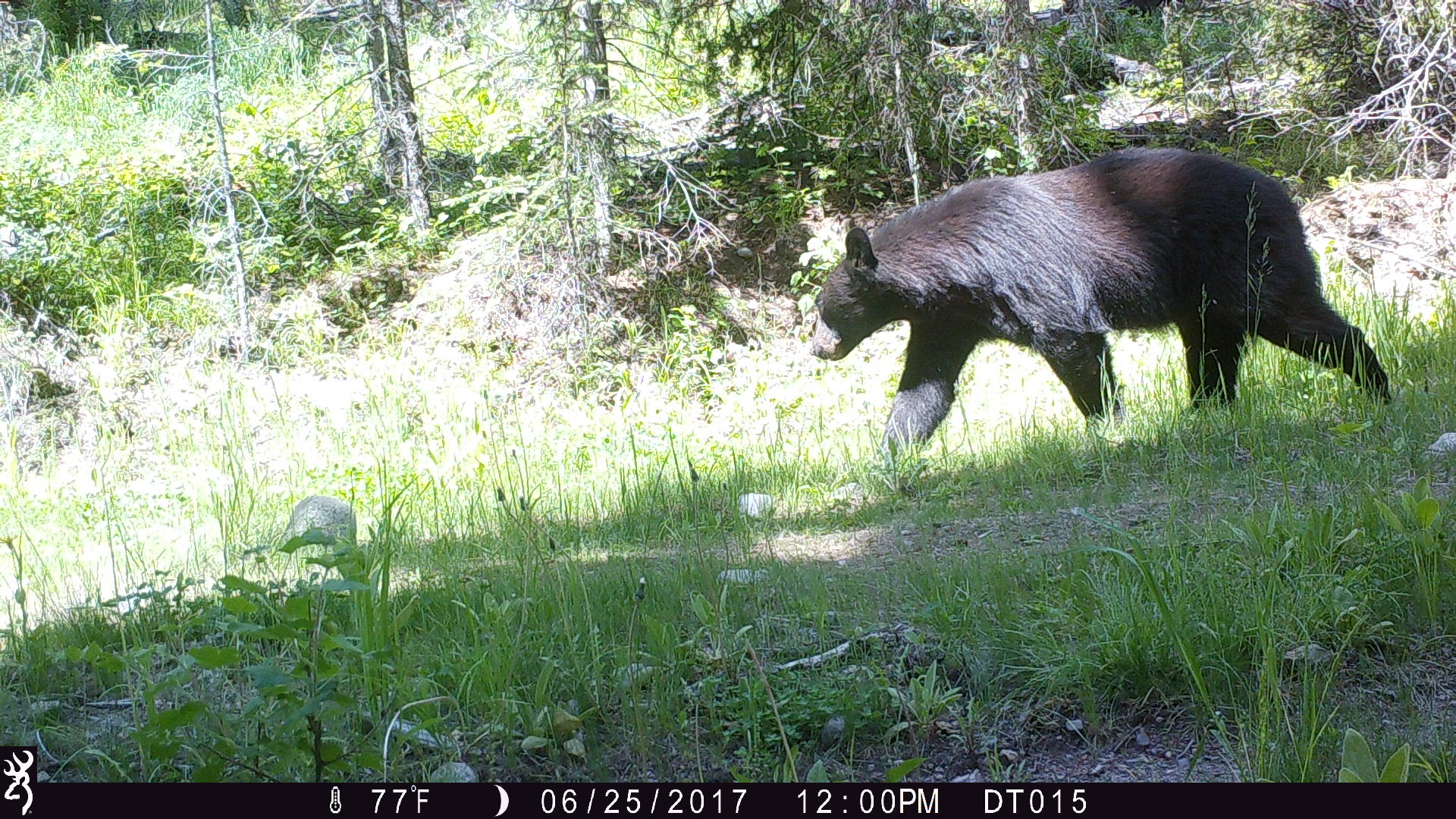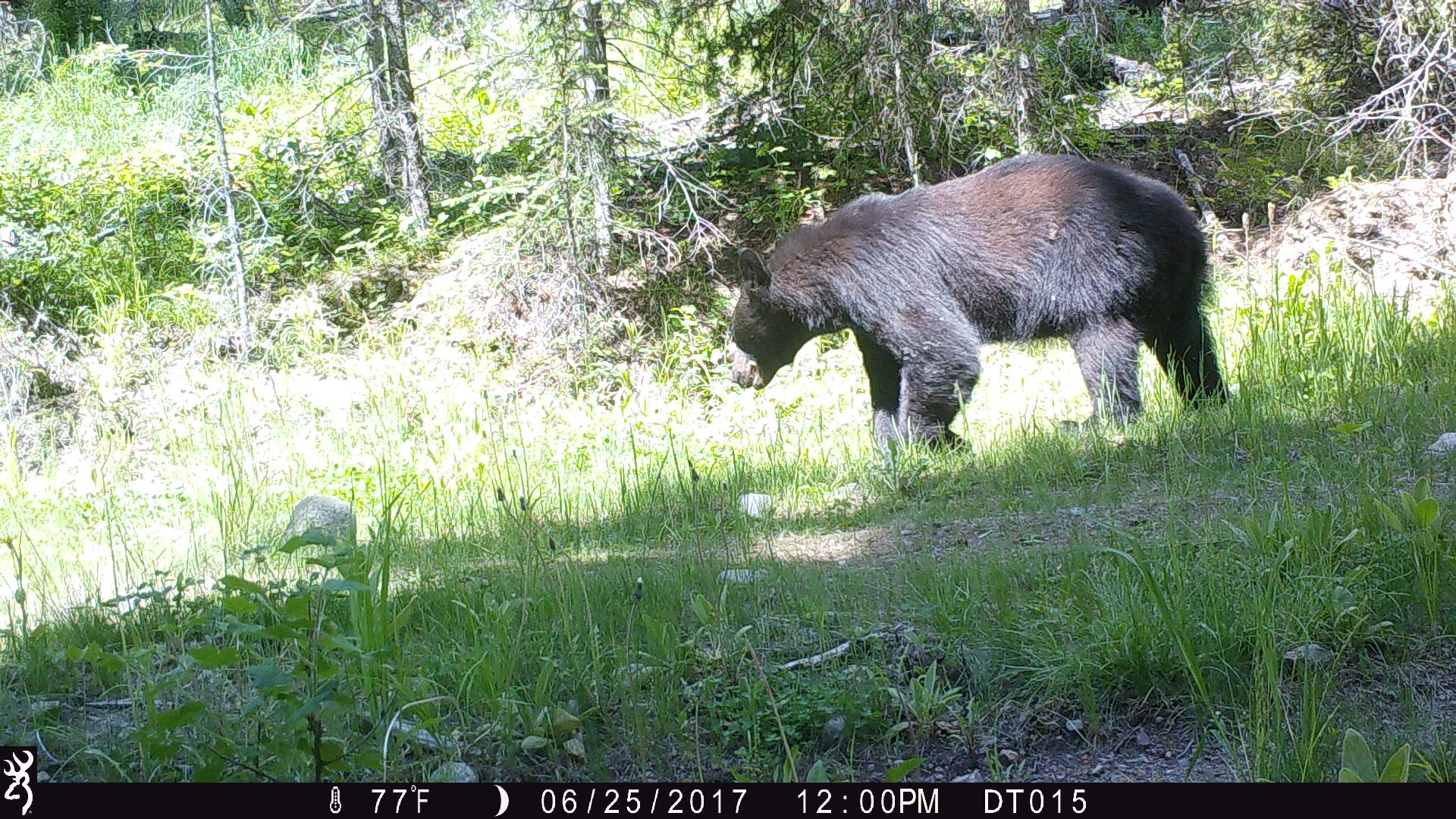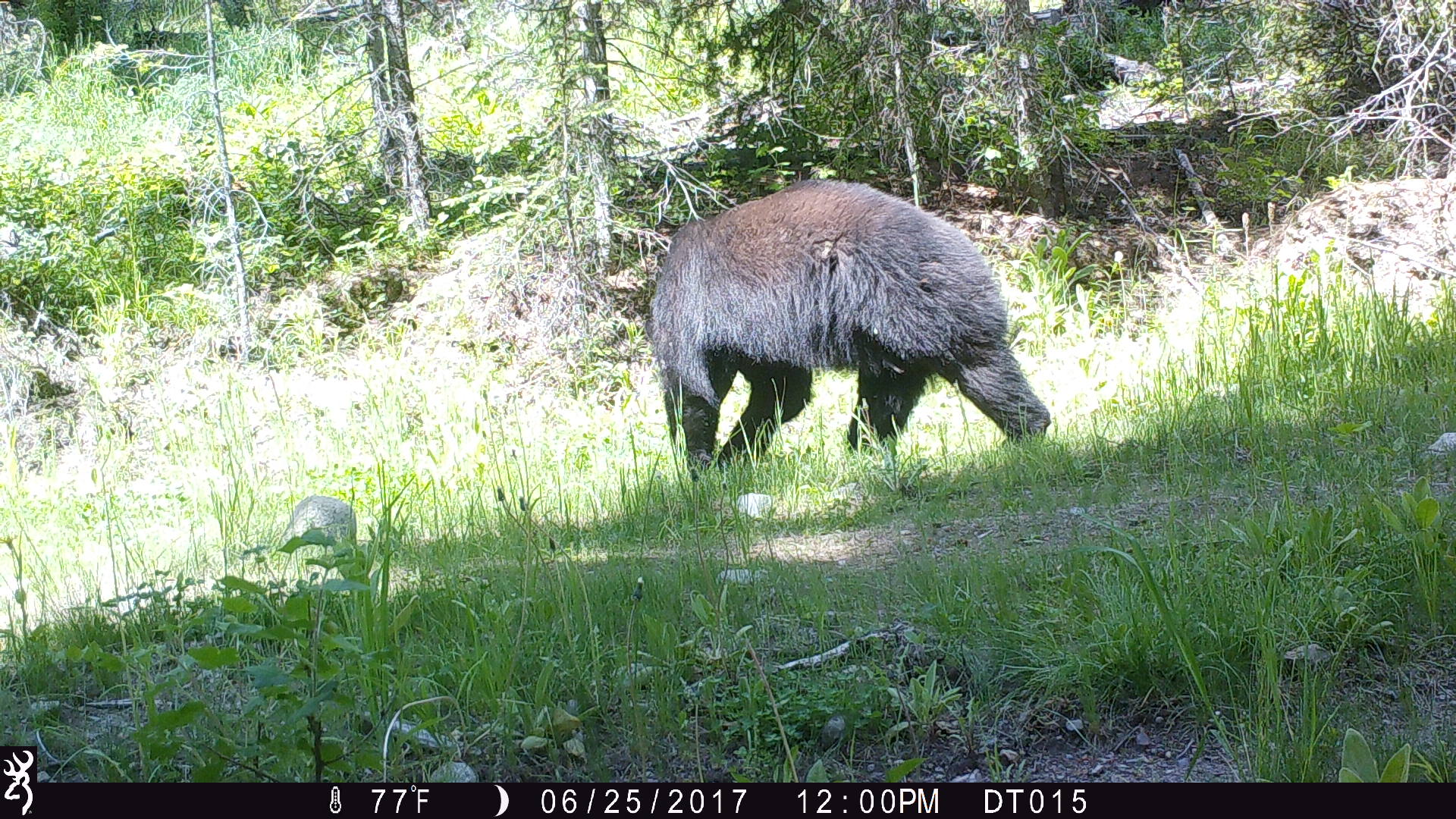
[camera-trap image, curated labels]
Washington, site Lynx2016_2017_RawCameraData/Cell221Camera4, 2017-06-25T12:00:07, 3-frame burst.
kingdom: Animalia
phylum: Chordata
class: Mammalia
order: Carnivora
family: Ursidae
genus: Ursus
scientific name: Ursus americanus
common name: american black bear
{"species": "Ursus americanus (american black bear)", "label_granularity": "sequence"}